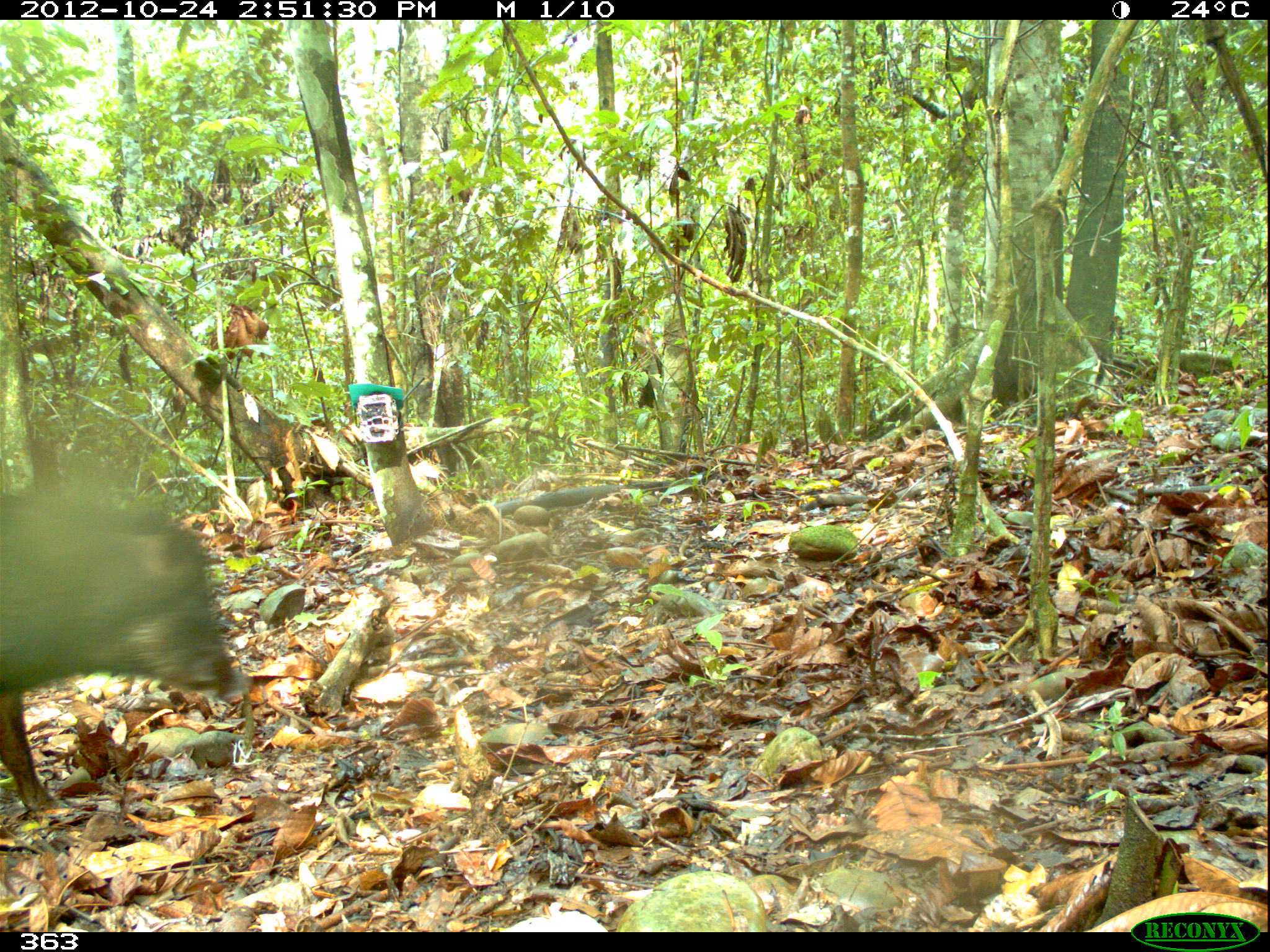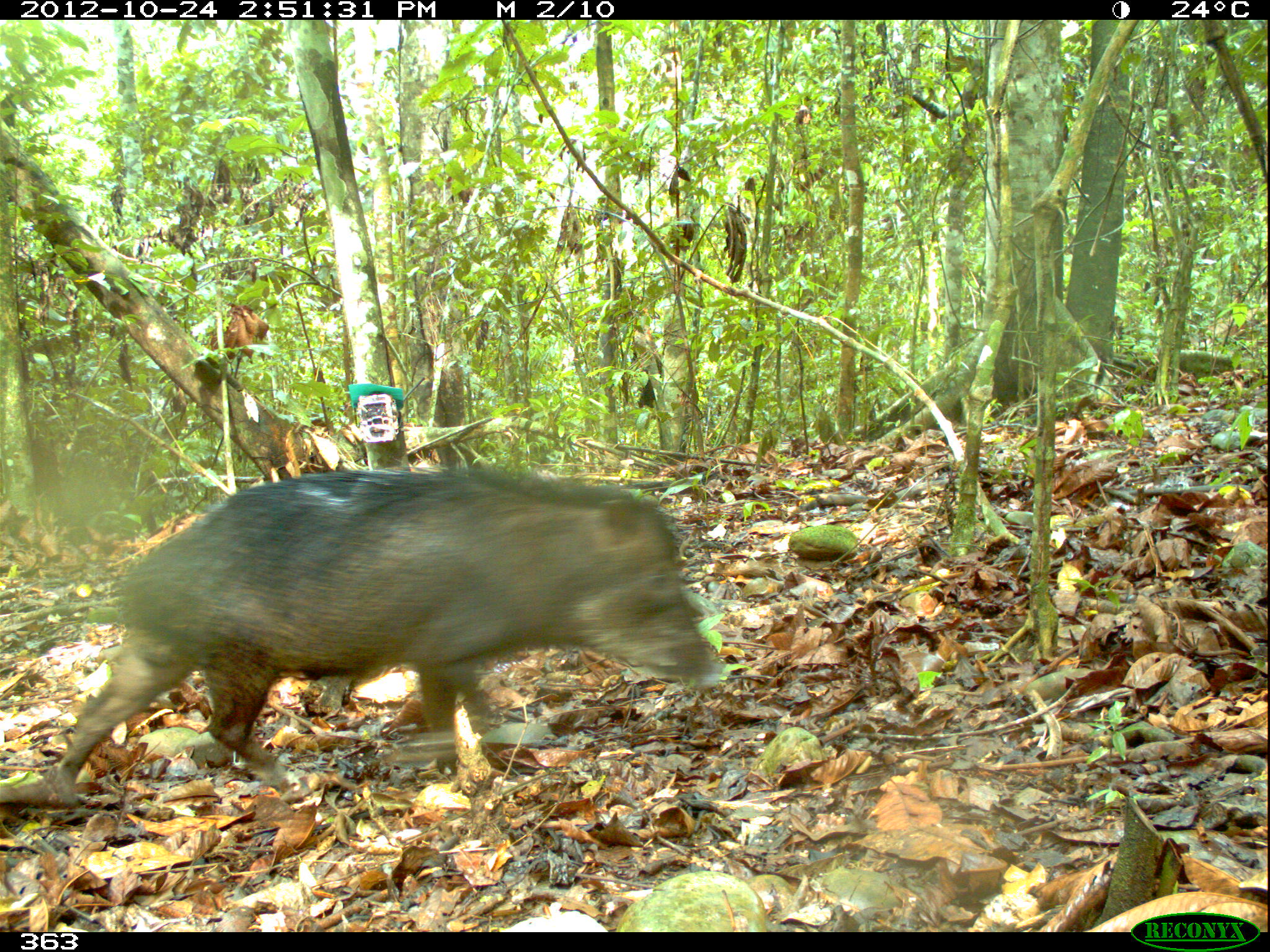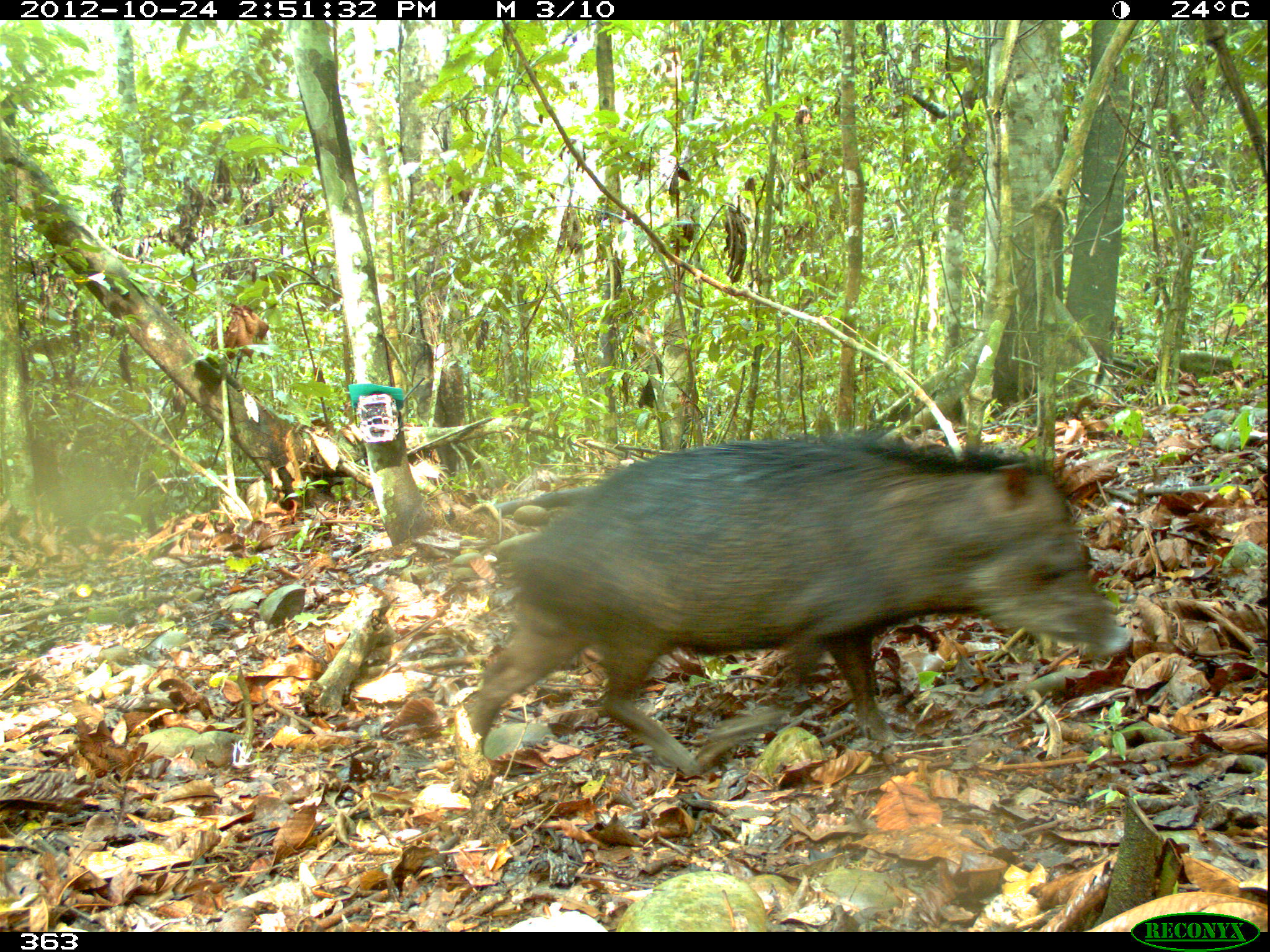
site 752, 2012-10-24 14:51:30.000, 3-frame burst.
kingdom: Animalia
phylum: Chordata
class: Mammalia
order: Artiodactyla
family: Tayassuidae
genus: Tayassu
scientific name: Tayassu pecari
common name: white-lipped peccary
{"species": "Tayassu pecari (white-lipped peccary)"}